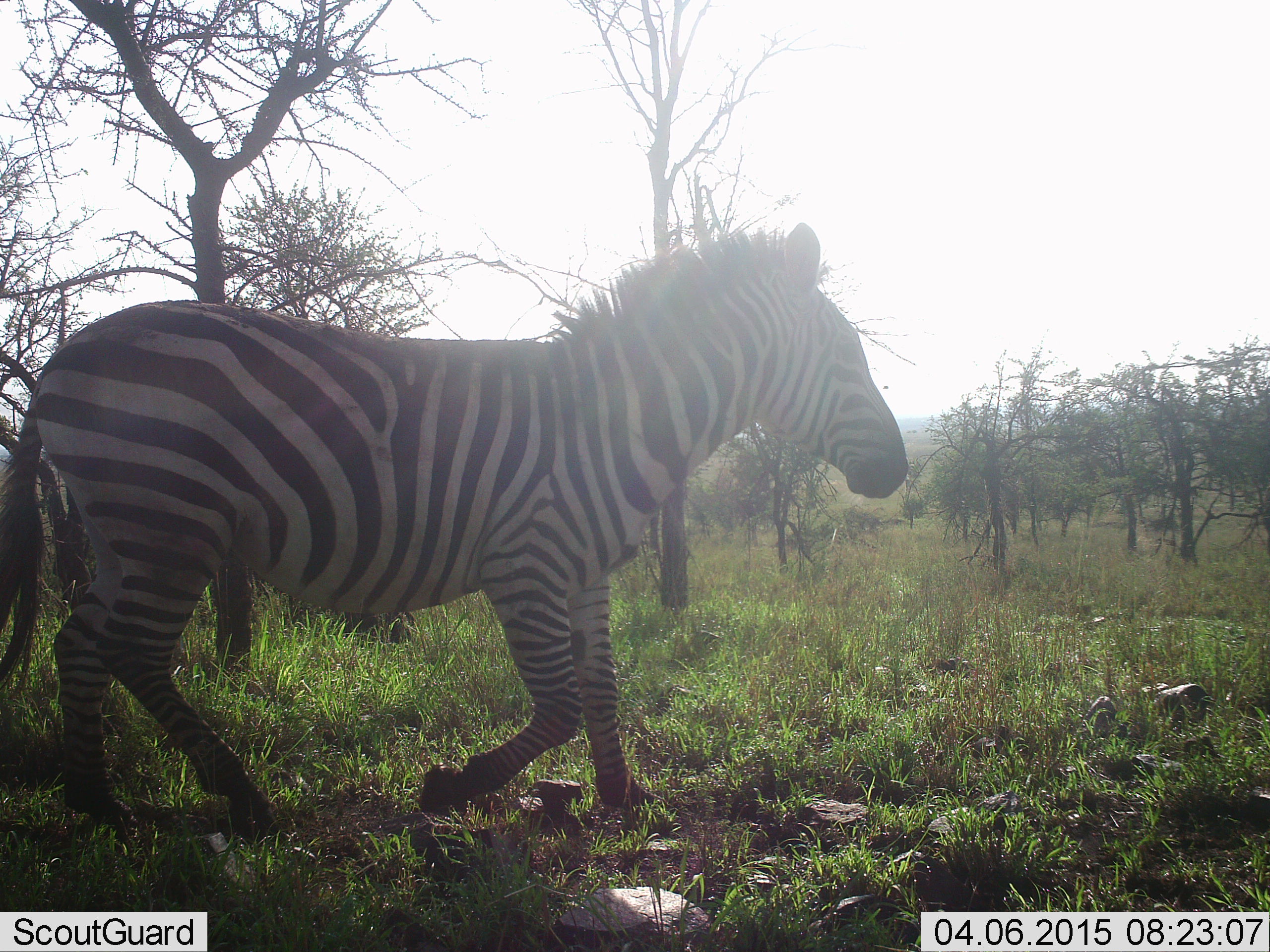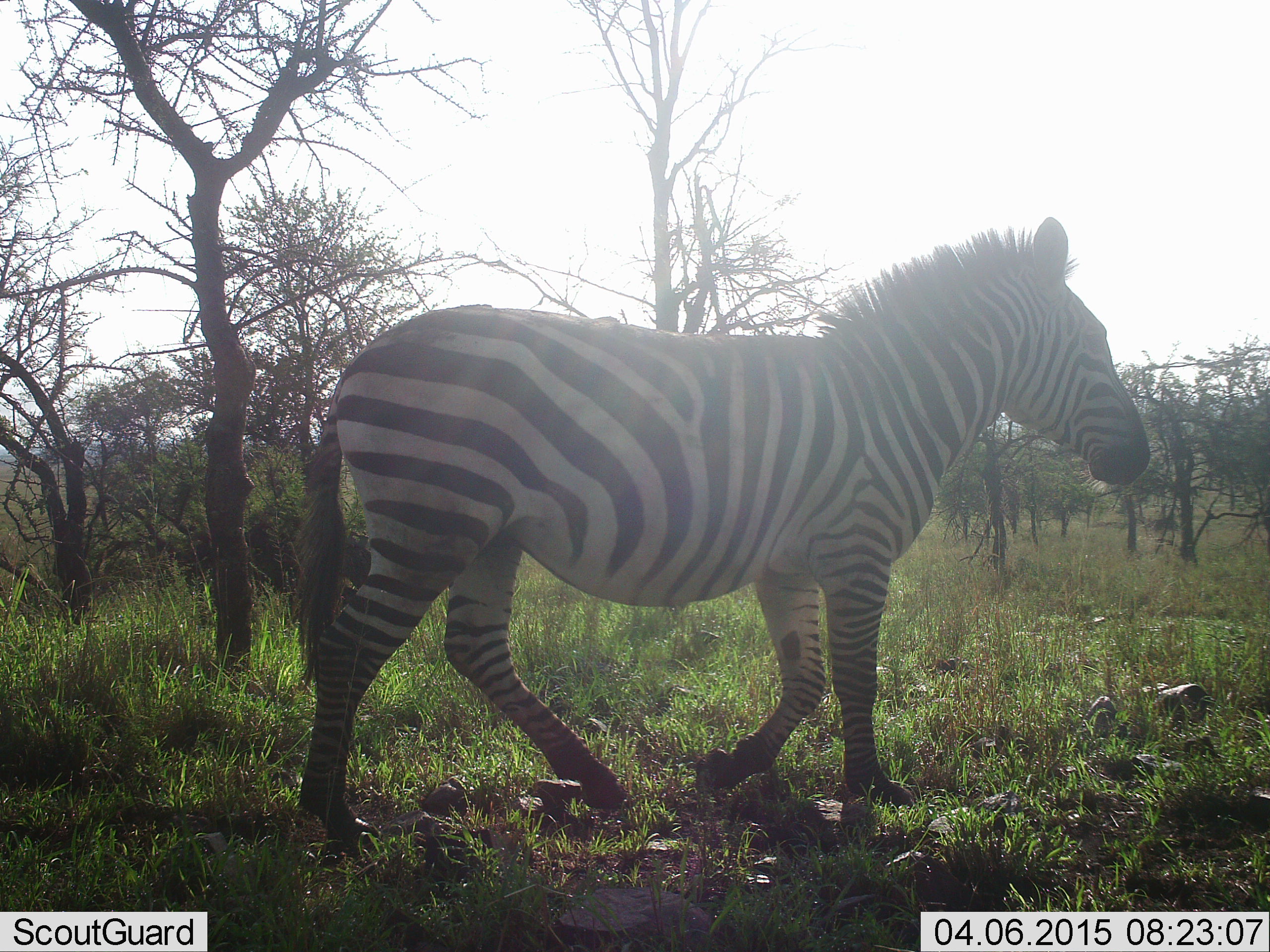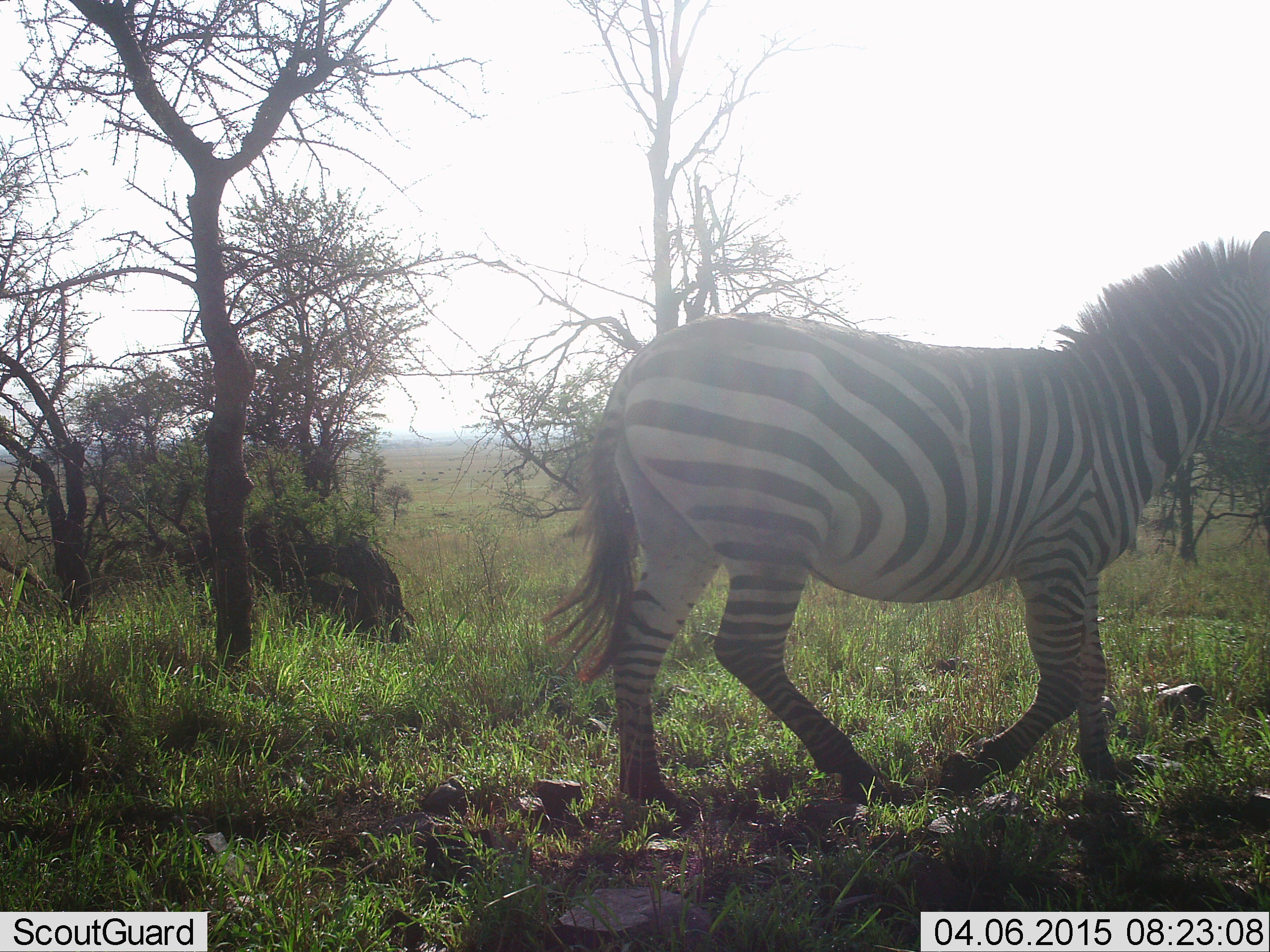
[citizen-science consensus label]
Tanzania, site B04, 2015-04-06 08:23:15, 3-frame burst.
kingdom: Animalia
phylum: Chordata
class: Mammalia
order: Perissodactyla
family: Equidae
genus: Equus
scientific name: Equus quagga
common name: plains zebra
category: zebra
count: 1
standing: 0%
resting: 0%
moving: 100%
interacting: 0%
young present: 0%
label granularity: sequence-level